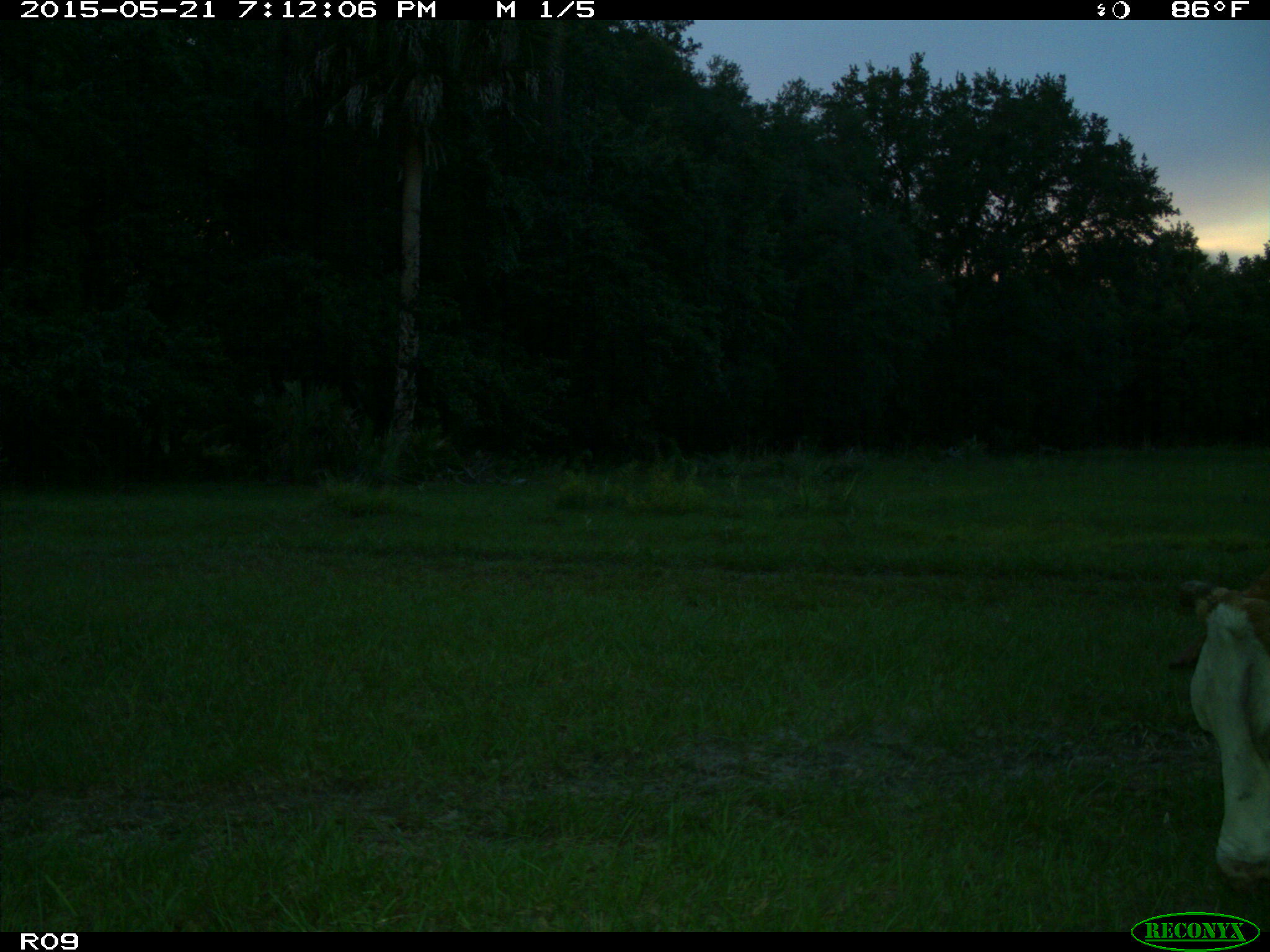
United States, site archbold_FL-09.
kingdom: Animalia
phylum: Chordata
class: Mammalia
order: Artiodactyla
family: Bovidae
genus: Bos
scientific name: Bos taurus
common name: domestic cow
Bos taurus (domestic cow).